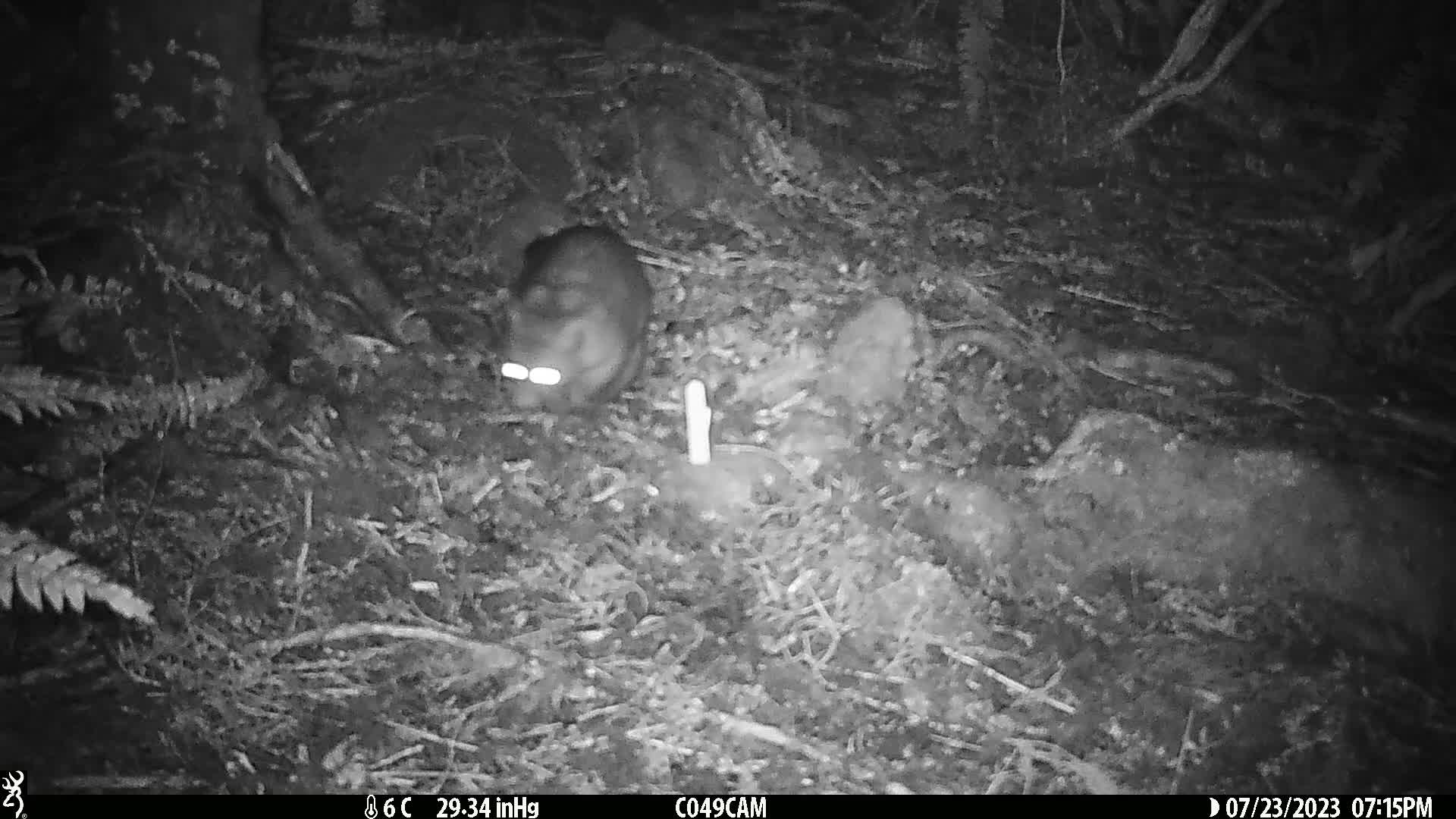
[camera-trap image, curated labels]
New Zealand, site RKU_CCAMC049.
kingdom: Animalia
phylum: Chordata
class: Mammalia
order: Diprotodontia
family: Phalangeridae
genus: Trichosurus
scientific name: Trichosurus vulpecula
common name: common brushtail possum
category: possum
Possum (common brushtail possum) (Trichosurus vulpecula).